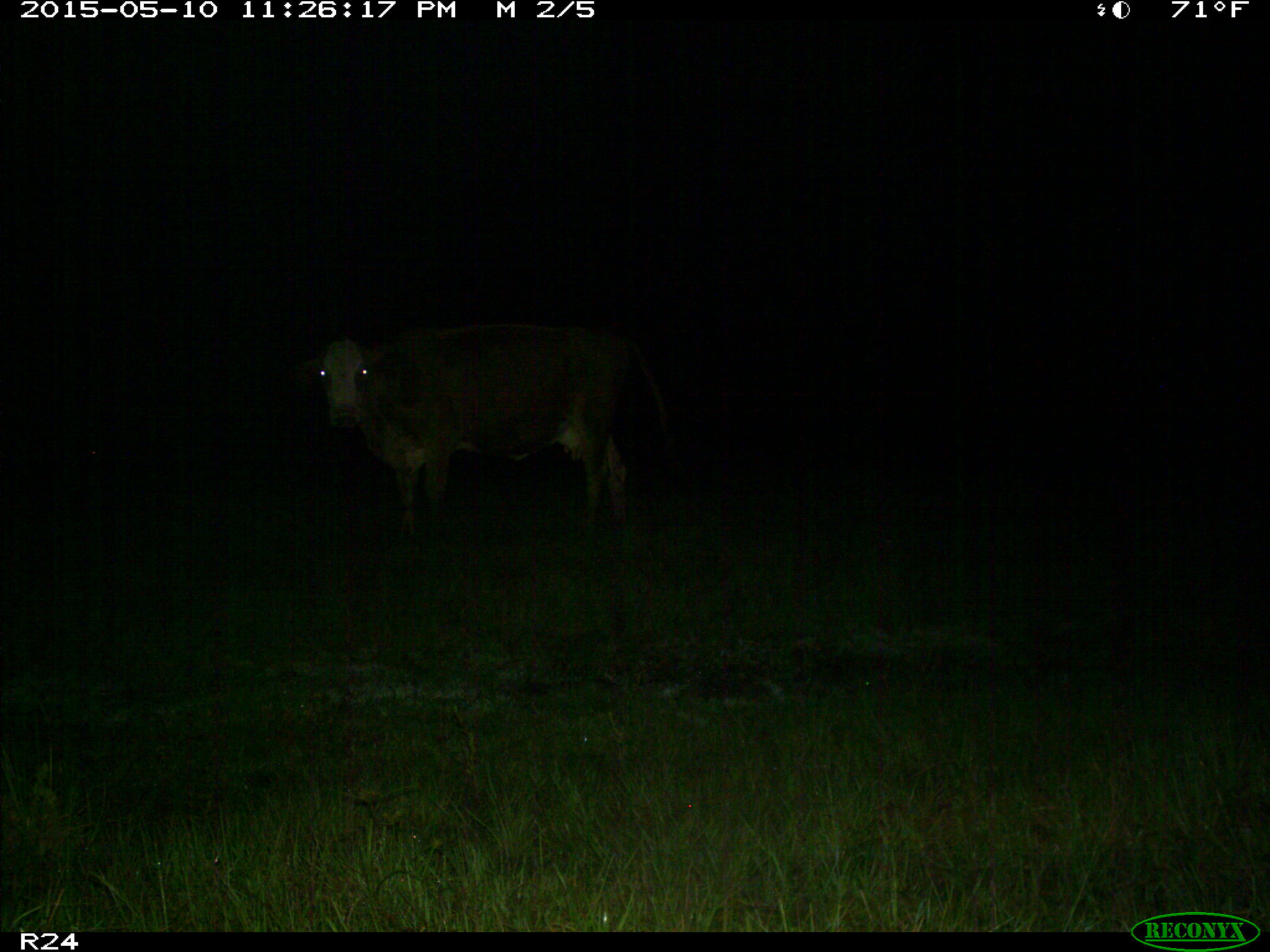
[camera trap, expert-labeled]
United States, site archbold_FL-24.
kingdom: Animalia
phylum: Chordata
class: Mammalia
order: Artiodactyla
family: Bovidae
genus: Bos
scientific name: Bos taurus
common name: domestic cow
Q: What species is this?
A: Bos taurus (domestic cow).